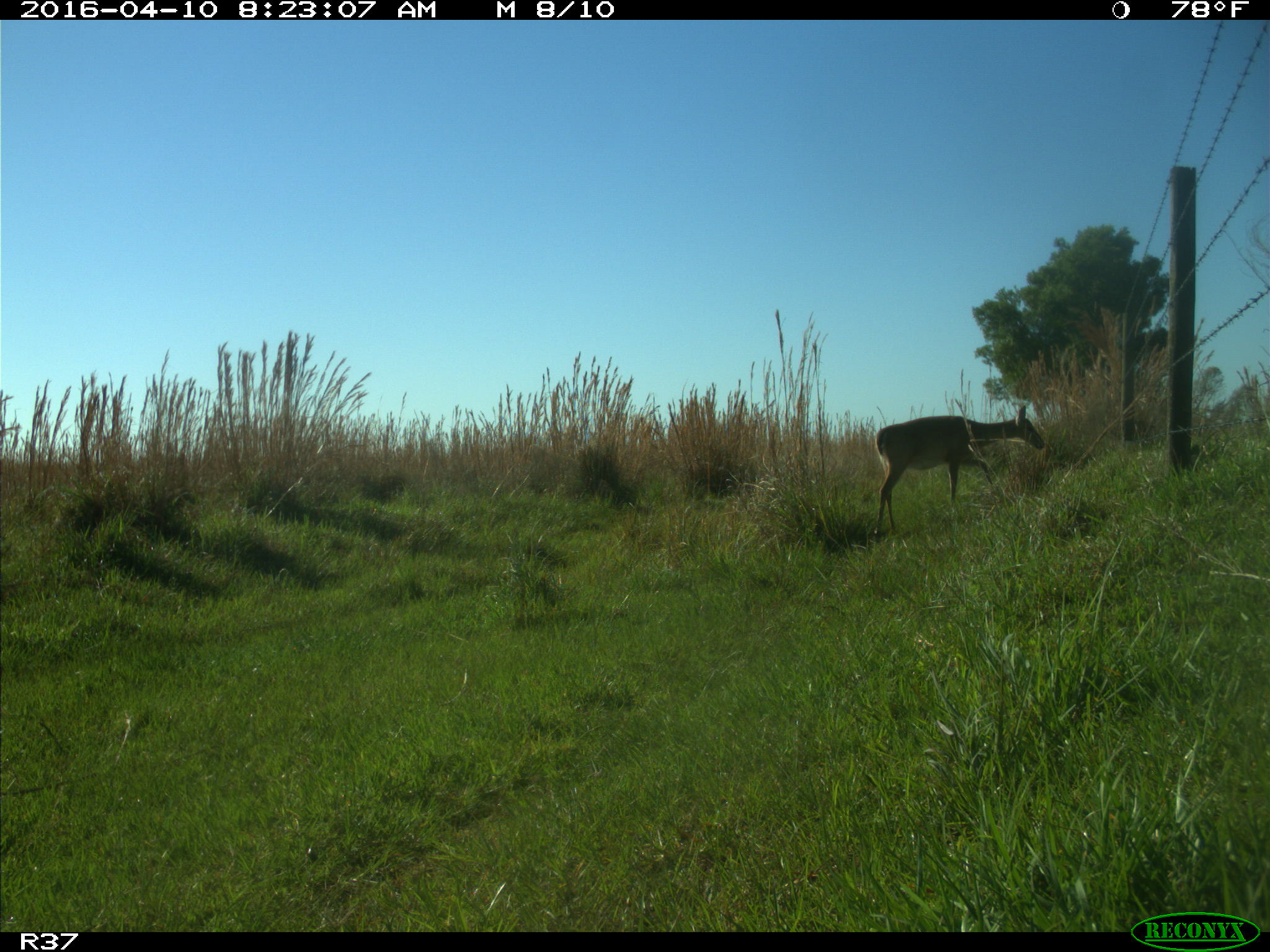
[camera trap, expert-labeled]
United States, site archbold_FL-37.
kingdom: Animalia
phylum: Chordata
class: Mammalia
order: Artiodactyla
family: Cervidae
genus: Odocoileus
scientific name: Odocoileus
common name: deer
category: unidentified deer